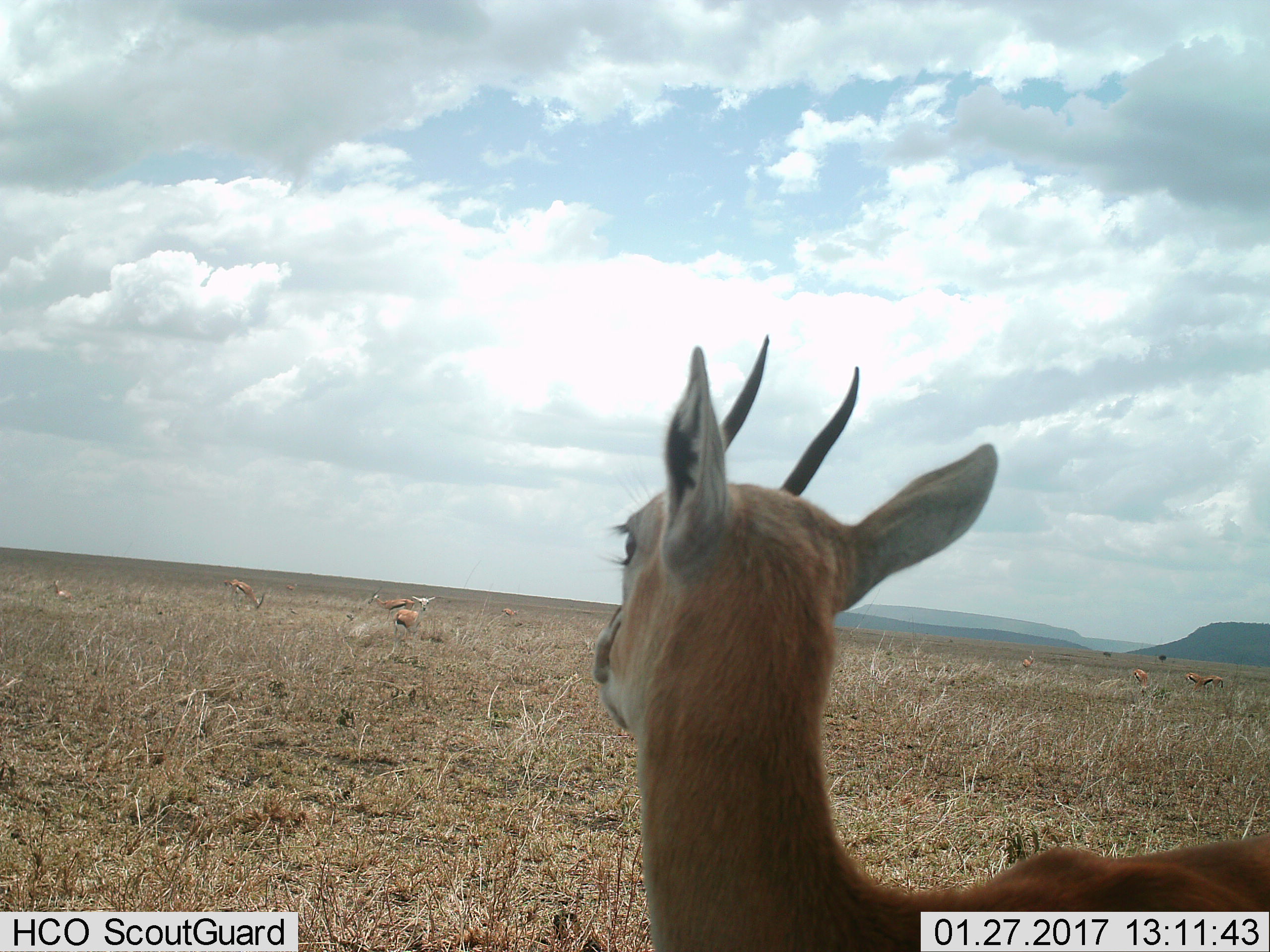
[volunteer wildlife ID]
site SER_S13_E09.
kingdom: Animalia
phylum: Chordata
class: Mammalia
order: Artiodactyla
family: Bovidae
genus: Eudorcas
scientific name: Eudorcas thomsonii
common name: thomson's gazelle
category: gazellethomsons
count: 7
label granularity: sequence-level